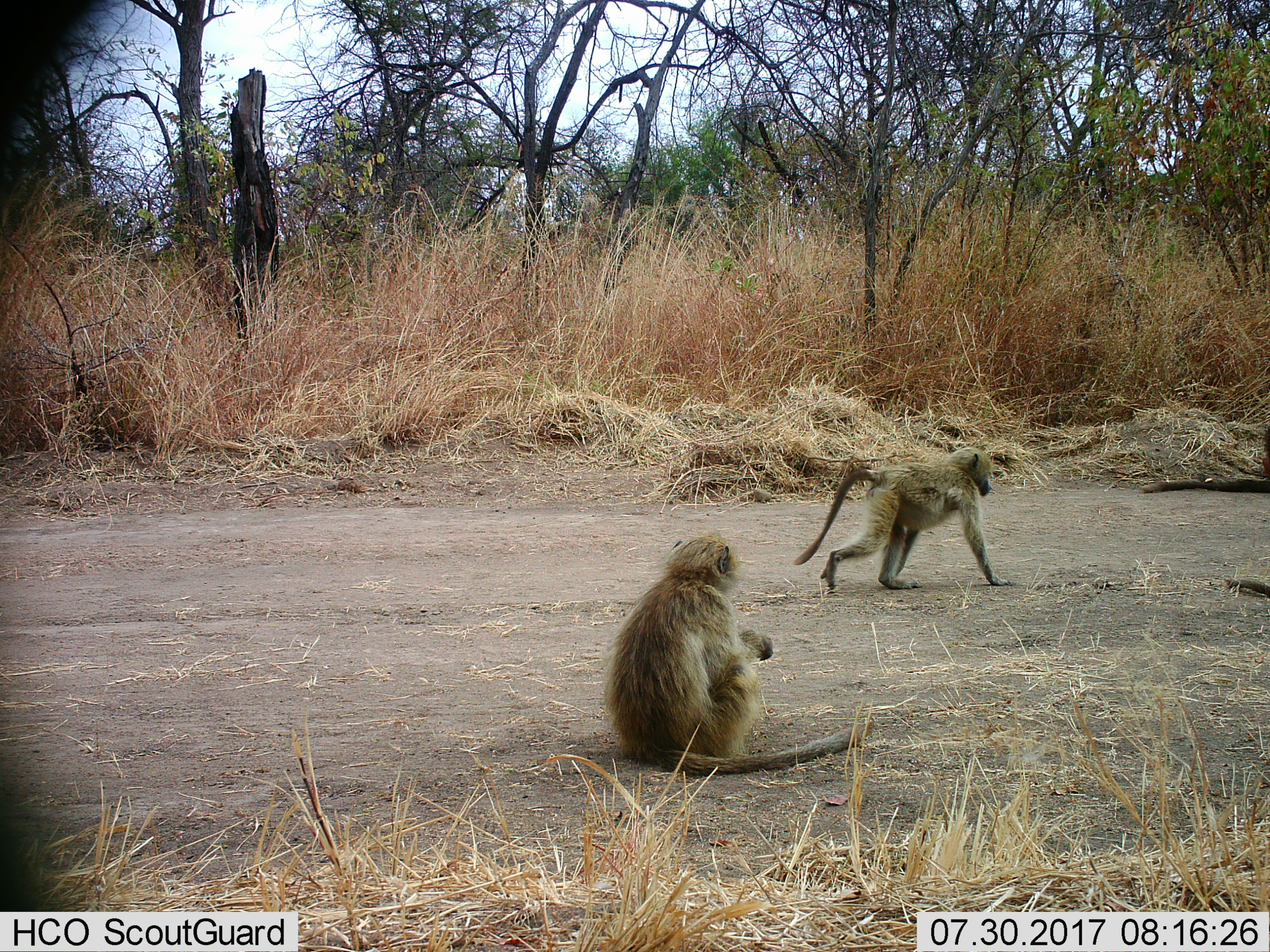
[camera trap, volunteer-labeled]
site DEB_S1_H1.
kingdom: Animalia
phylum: Chordata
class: Mammalia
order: Primates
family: Cercopithecidae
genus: Papio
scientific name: Papio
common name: baboon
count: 2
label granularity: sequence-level